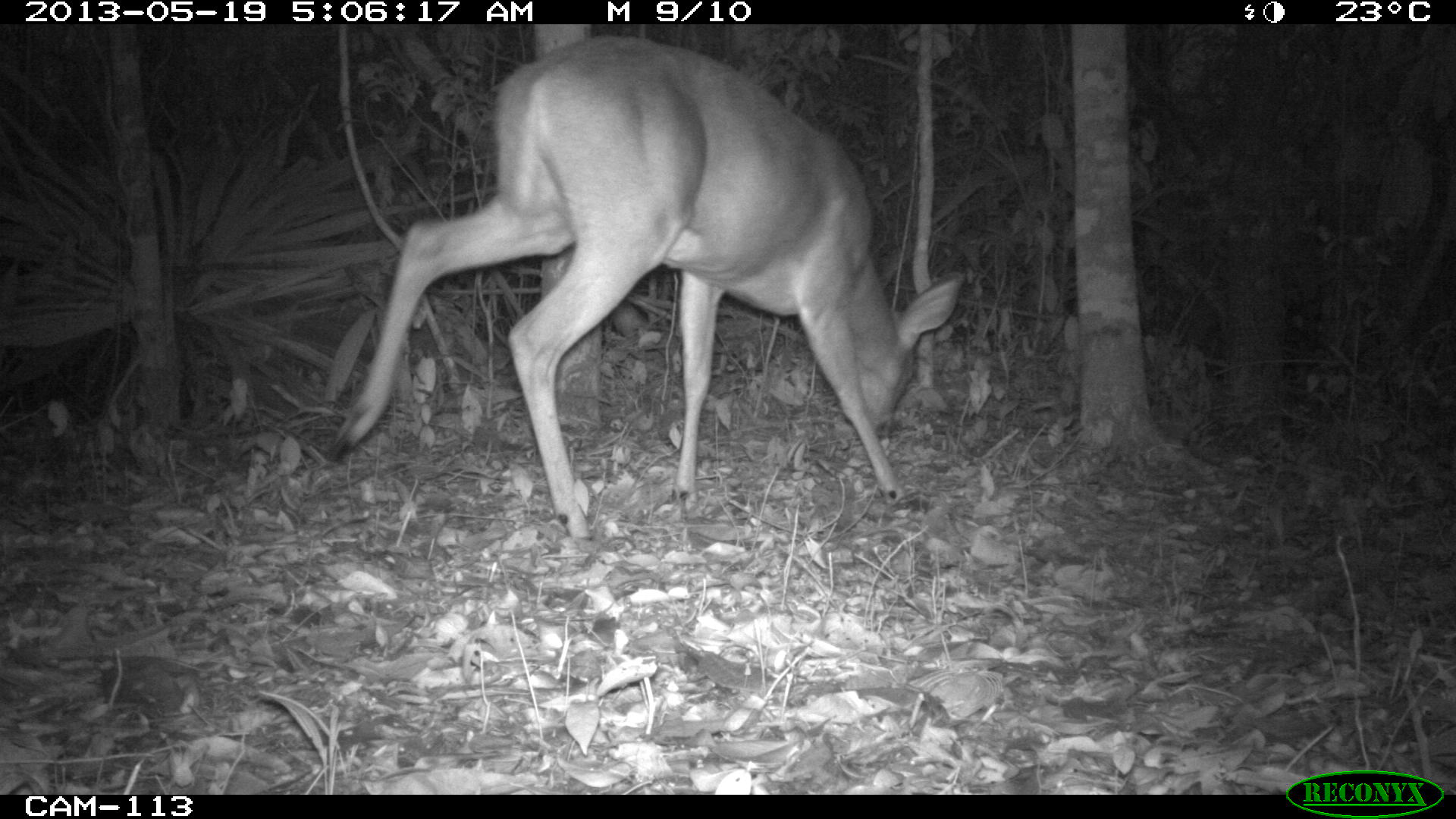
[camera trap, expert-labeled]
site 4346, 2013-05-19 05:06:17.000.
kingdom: Animalia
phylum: Chordata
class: Mammalia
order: Artiodactyla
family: Cervidae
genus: Odocoileus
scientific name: Odocoileus virginianus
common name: white-tailed deer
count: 1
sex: female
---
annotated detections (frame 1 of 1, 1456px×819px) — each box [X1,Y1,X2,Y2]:
odocoileus virginianus: [322,28,966,539]